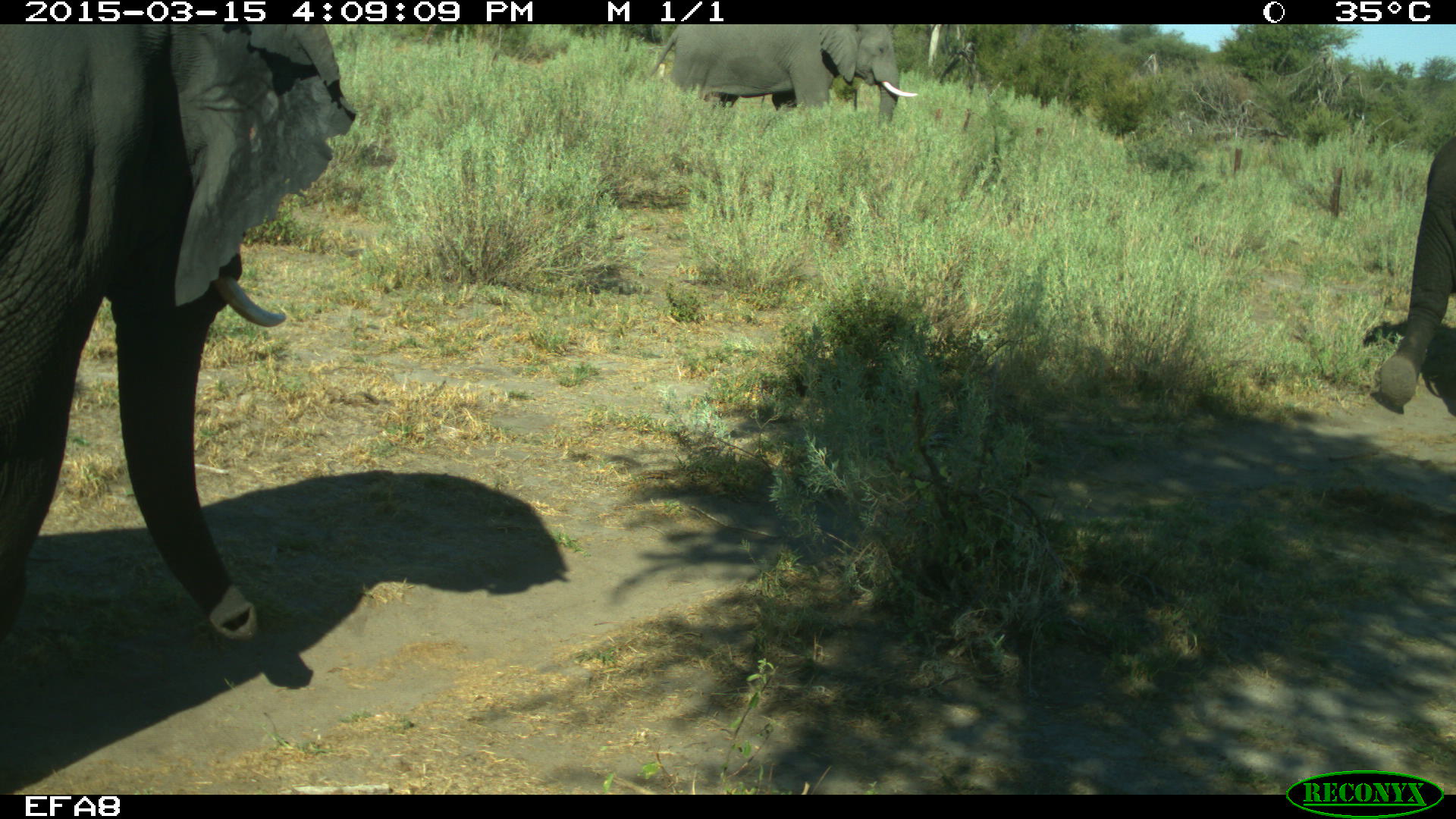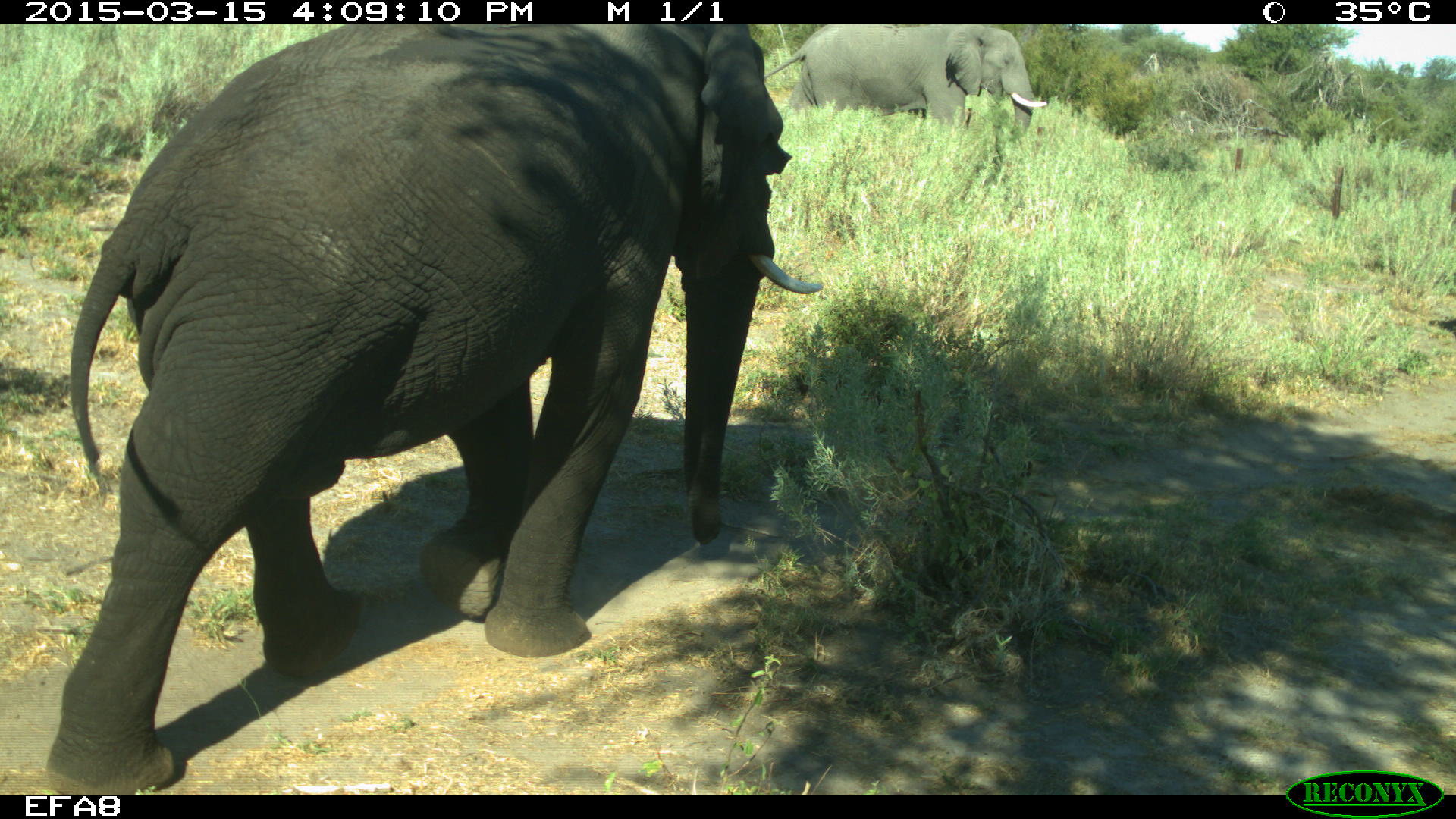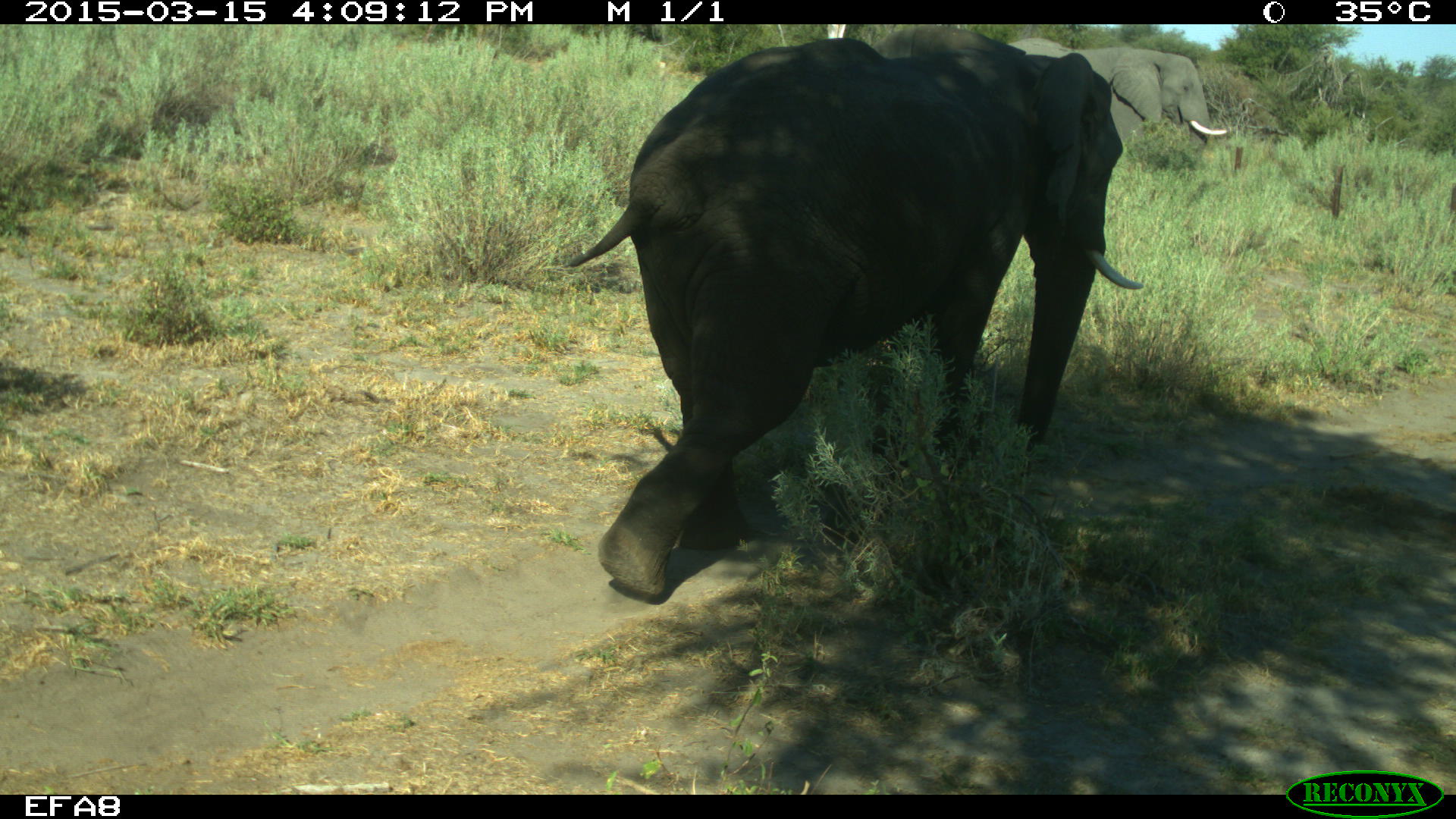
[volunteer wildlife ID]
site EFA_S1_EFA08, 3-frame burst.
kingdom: Animalia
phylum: Chordata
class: Mammalia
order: Proboscidea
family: Elephantidae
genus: Loxodonta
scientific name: Loxodonta africana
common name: african bush elephant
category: elephant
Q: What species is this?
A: Elephant (african bush elephant) (Loxodonta africana).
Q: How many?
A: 3.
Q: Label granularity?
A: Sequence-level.